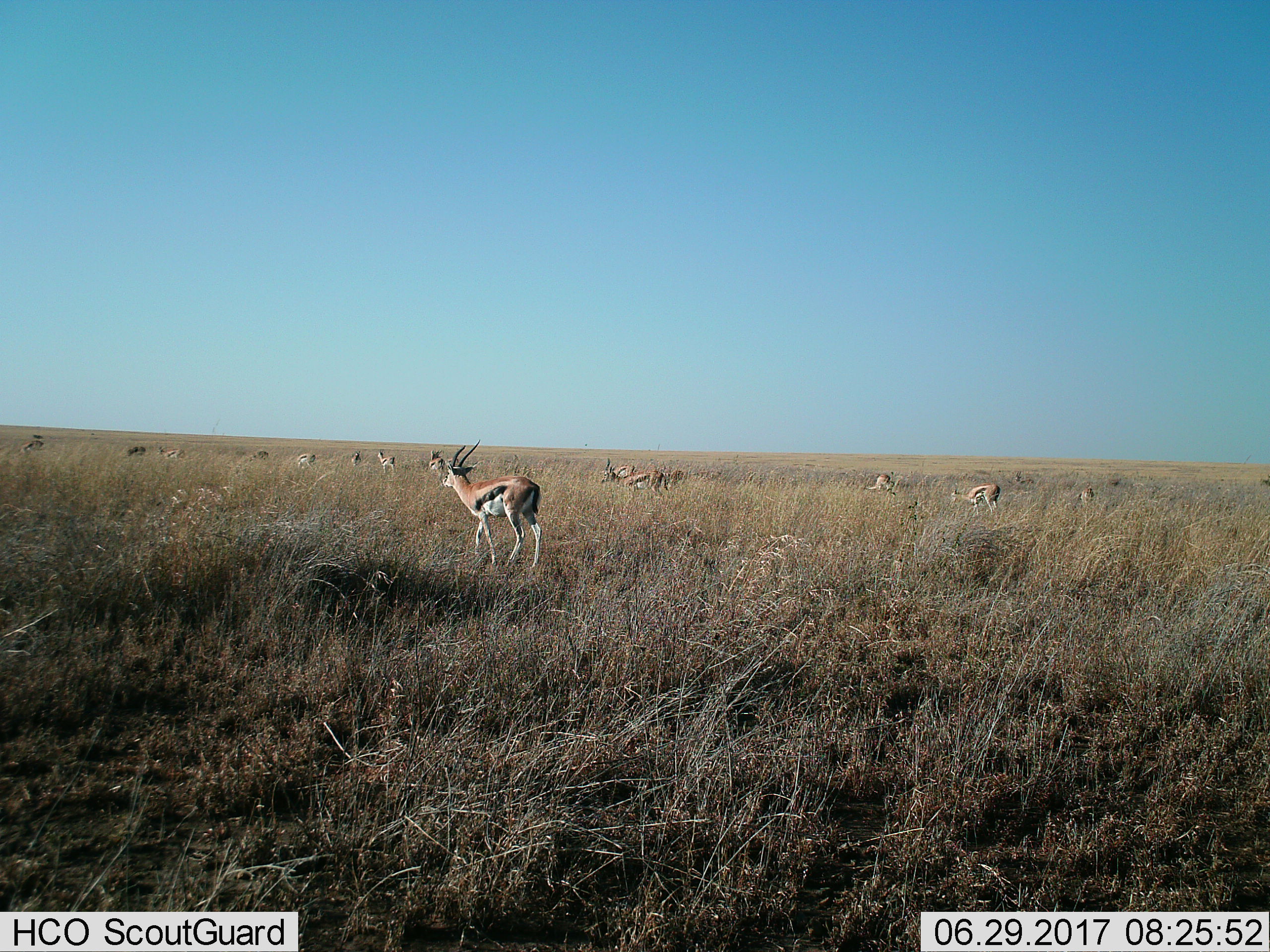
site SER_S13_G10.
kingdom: Animalia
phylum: Chordata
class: Mammalia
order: Artiodactyla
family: Bovidae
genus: Eudorcas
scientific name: Eudorcas thomsonii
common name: thomson's gazelle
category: gazellethomsons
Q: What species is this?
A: Gazellethomsons (thomson's gazelle) (Eudorcas thomsonii).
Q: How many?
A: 11-50.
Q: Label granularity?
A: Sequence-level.